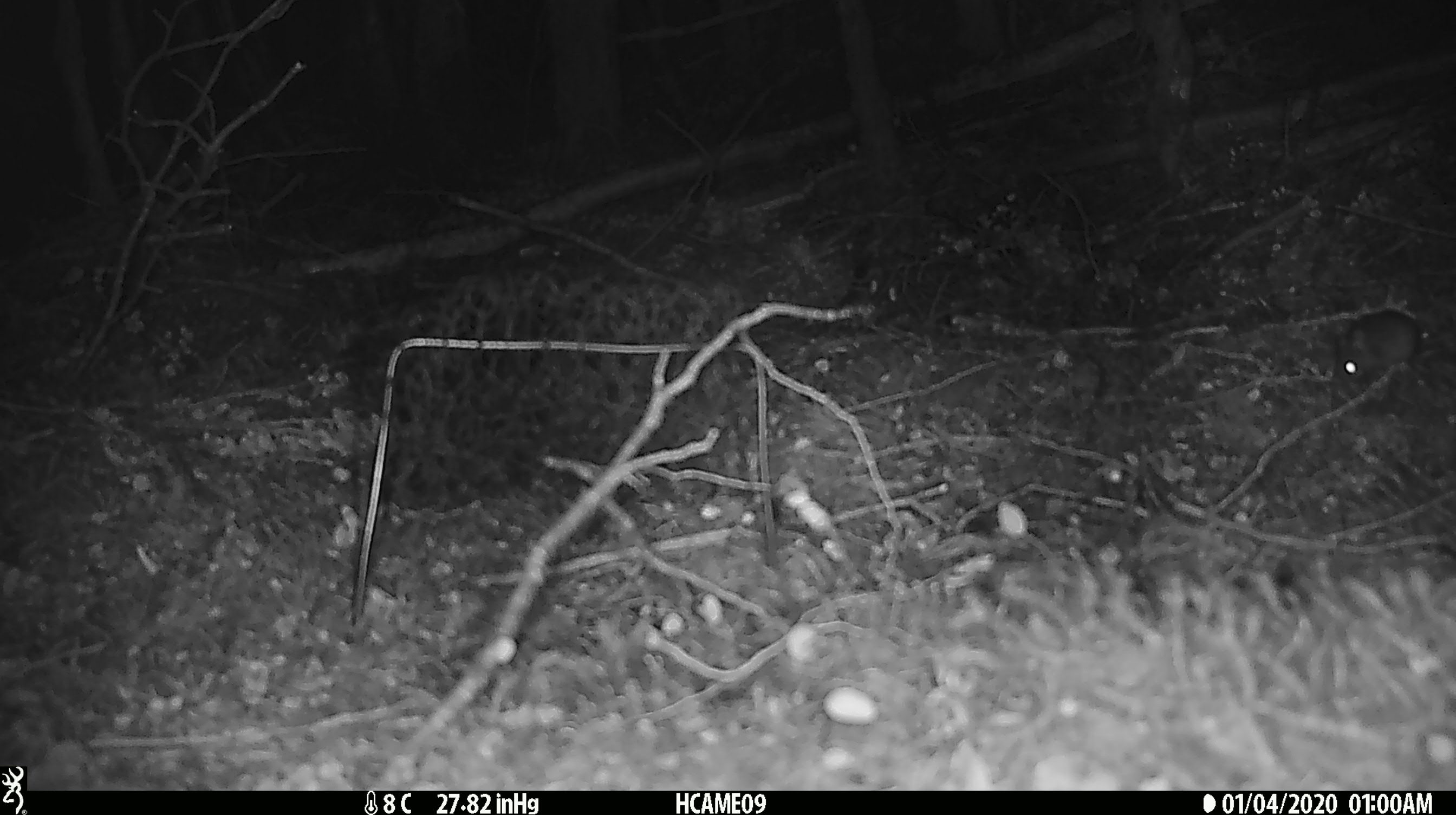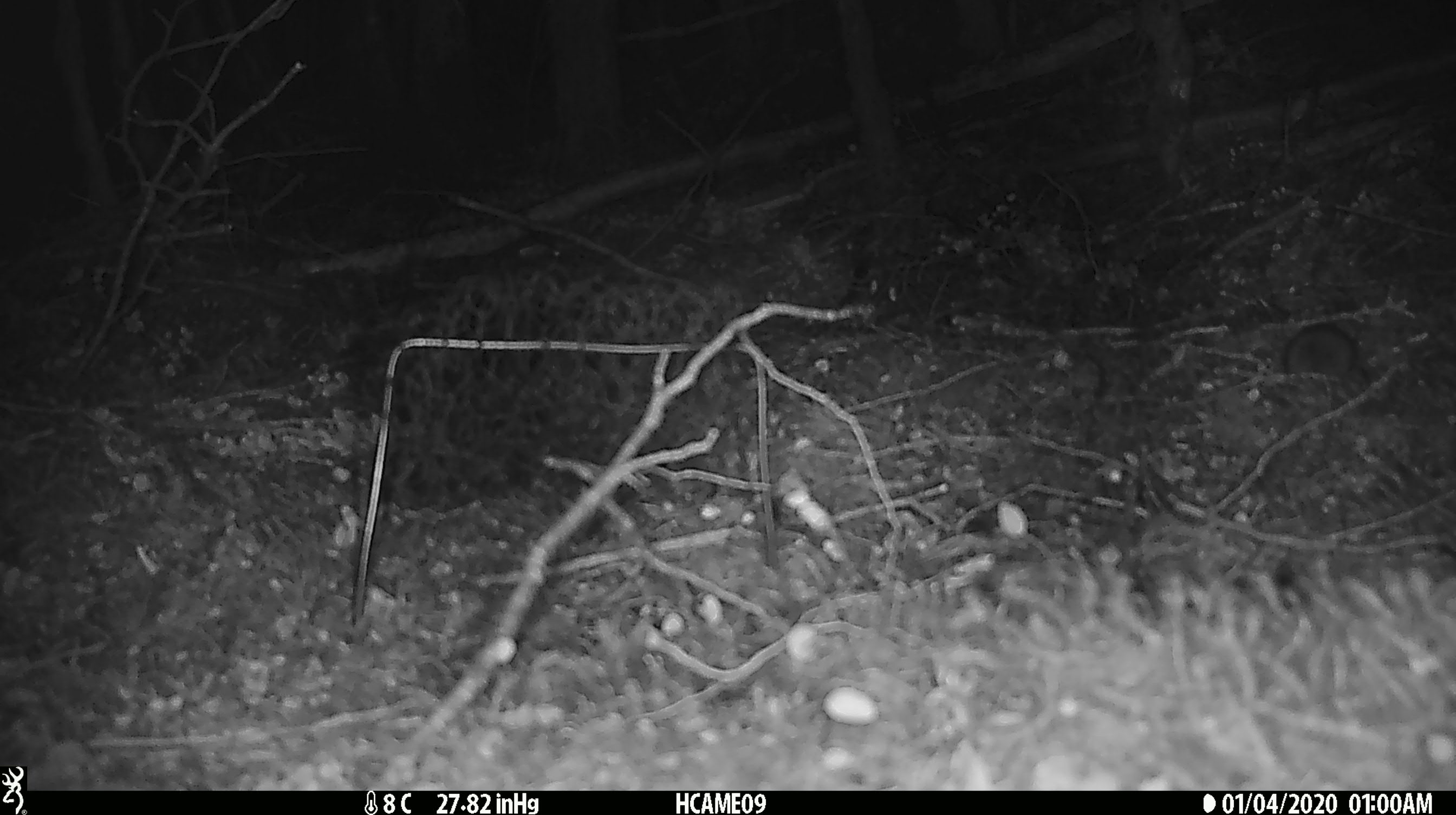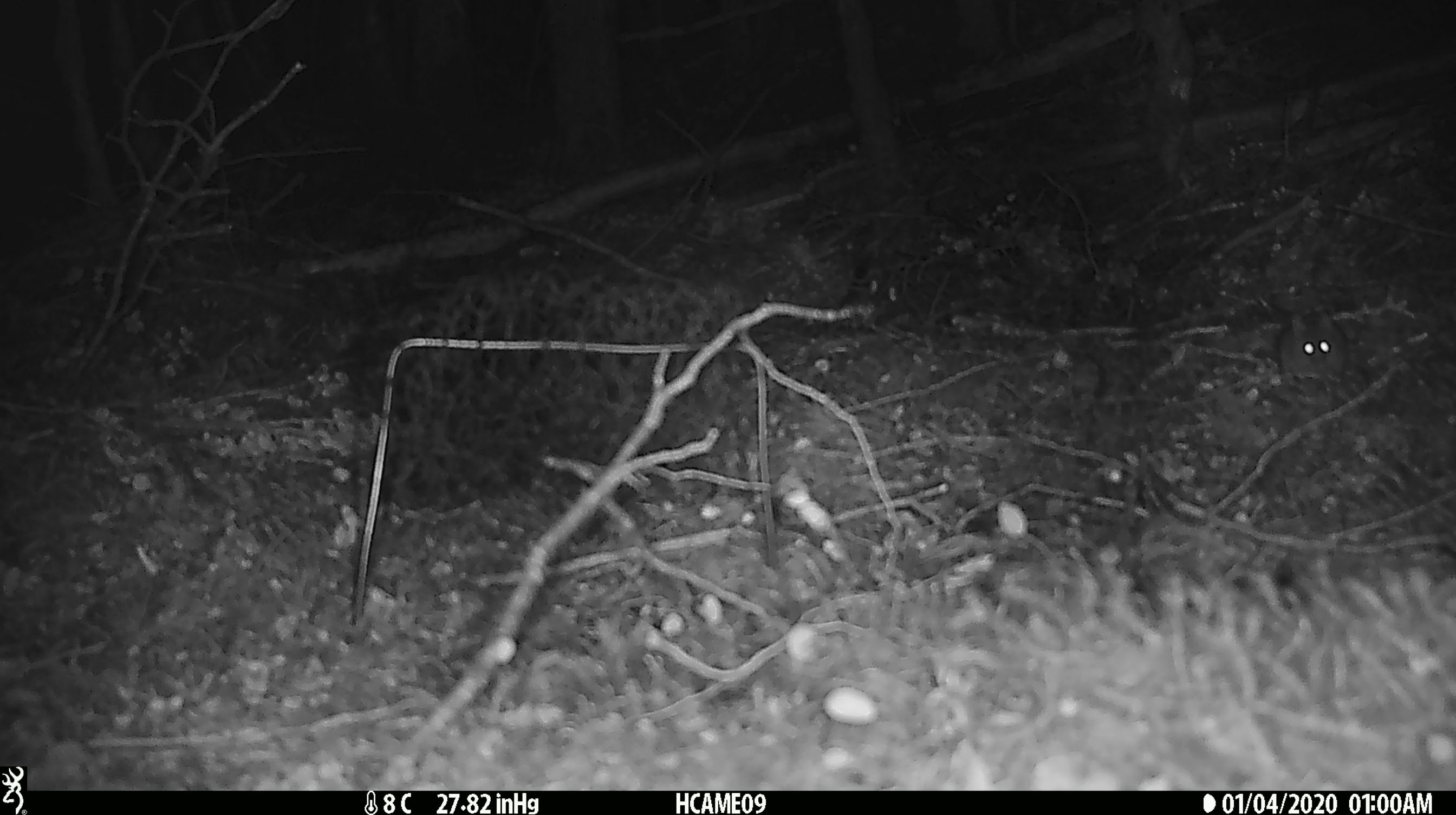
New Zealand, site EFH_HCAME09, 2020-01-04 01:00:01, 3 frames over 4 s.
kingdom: Animalia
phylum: Chordata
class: Mammalia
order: Rodentia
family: Muridae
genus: Mus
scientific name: Mus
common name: mouse